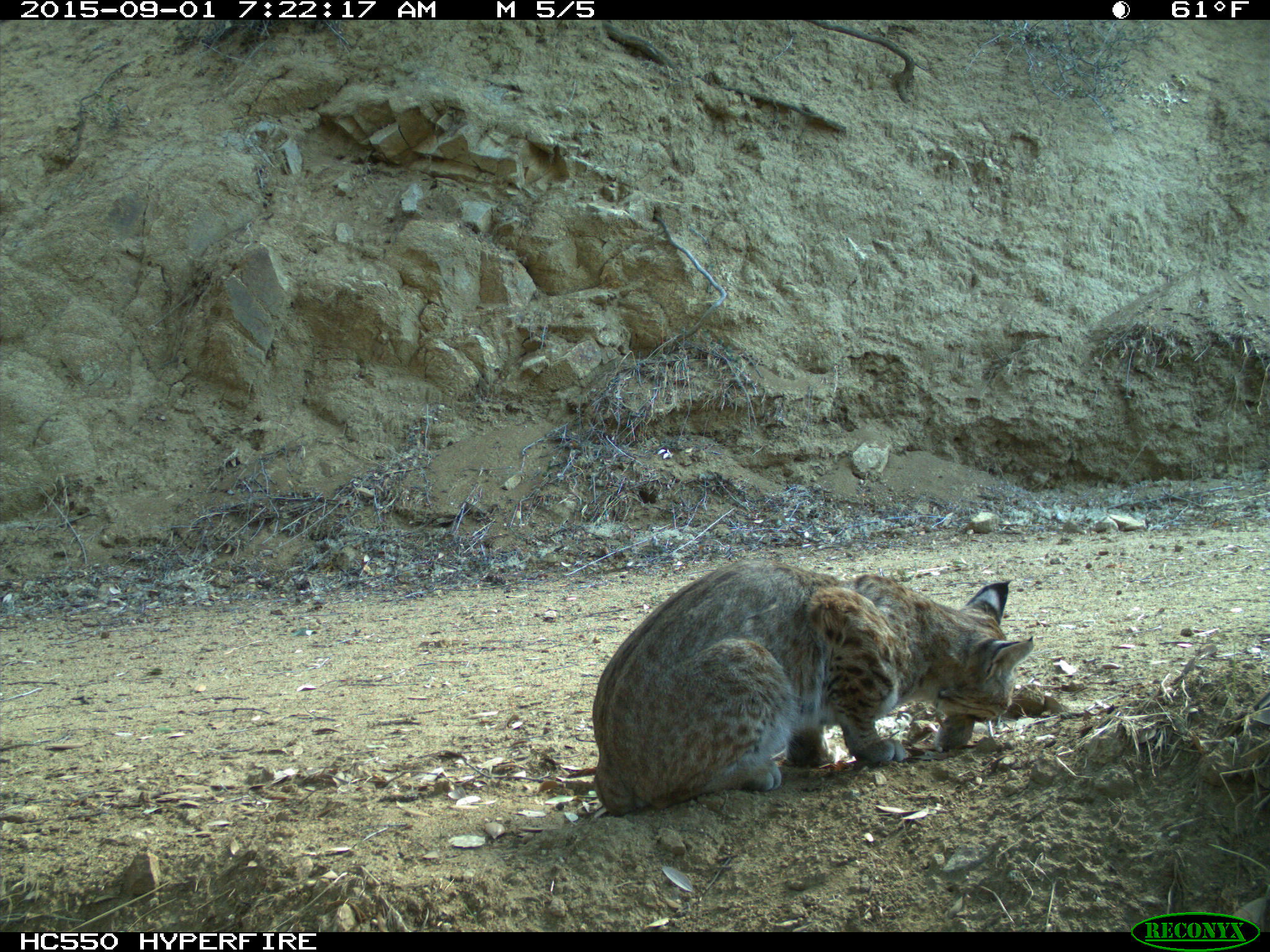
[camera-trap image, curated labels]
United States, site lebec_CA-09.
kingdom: Animalia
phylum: Chordata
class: Mammalia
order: Carnivora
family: Felidae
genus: Lynx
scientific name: Lynx rufus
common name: bobcat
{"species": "Lynx rufus (bobcat)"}